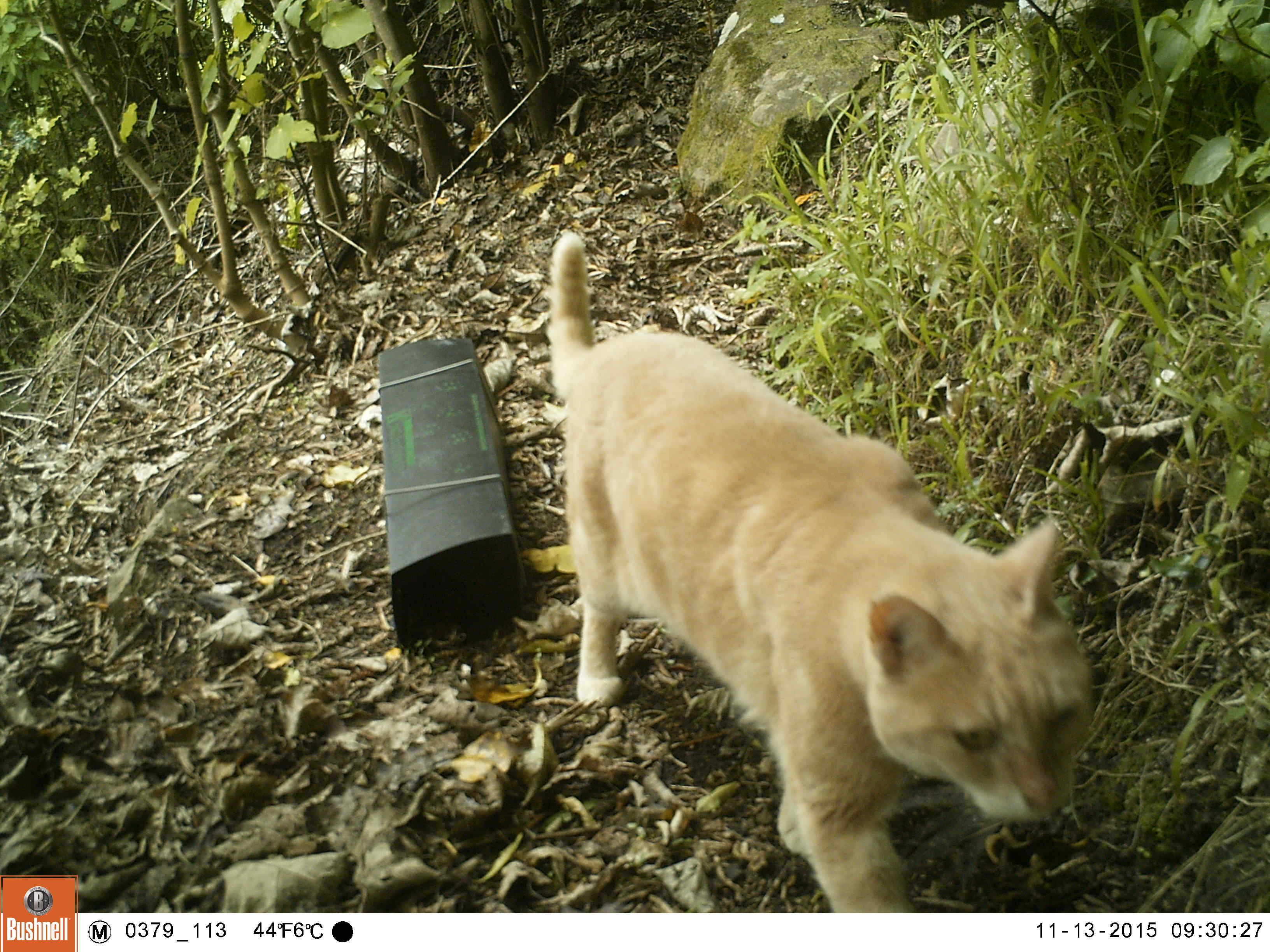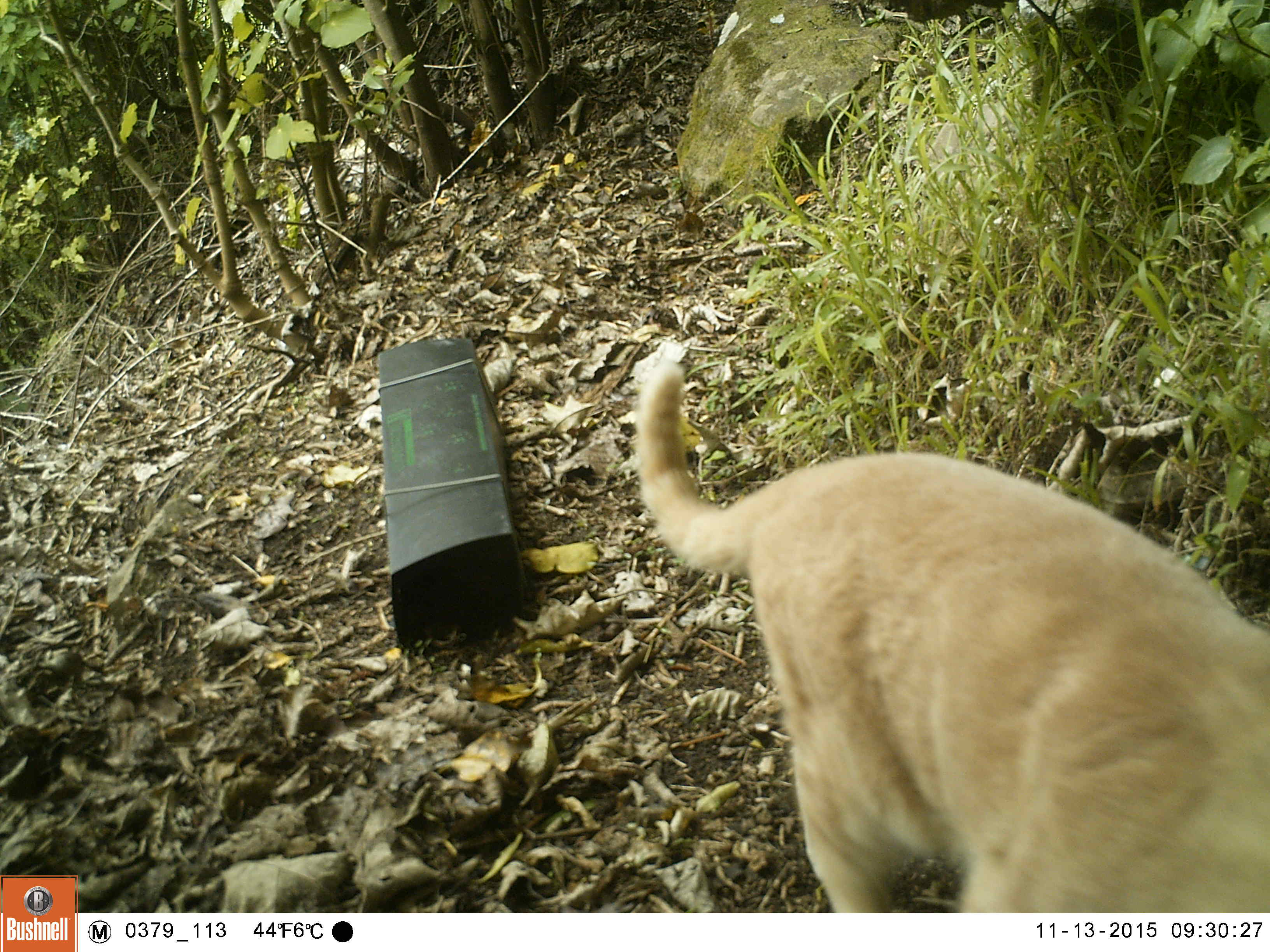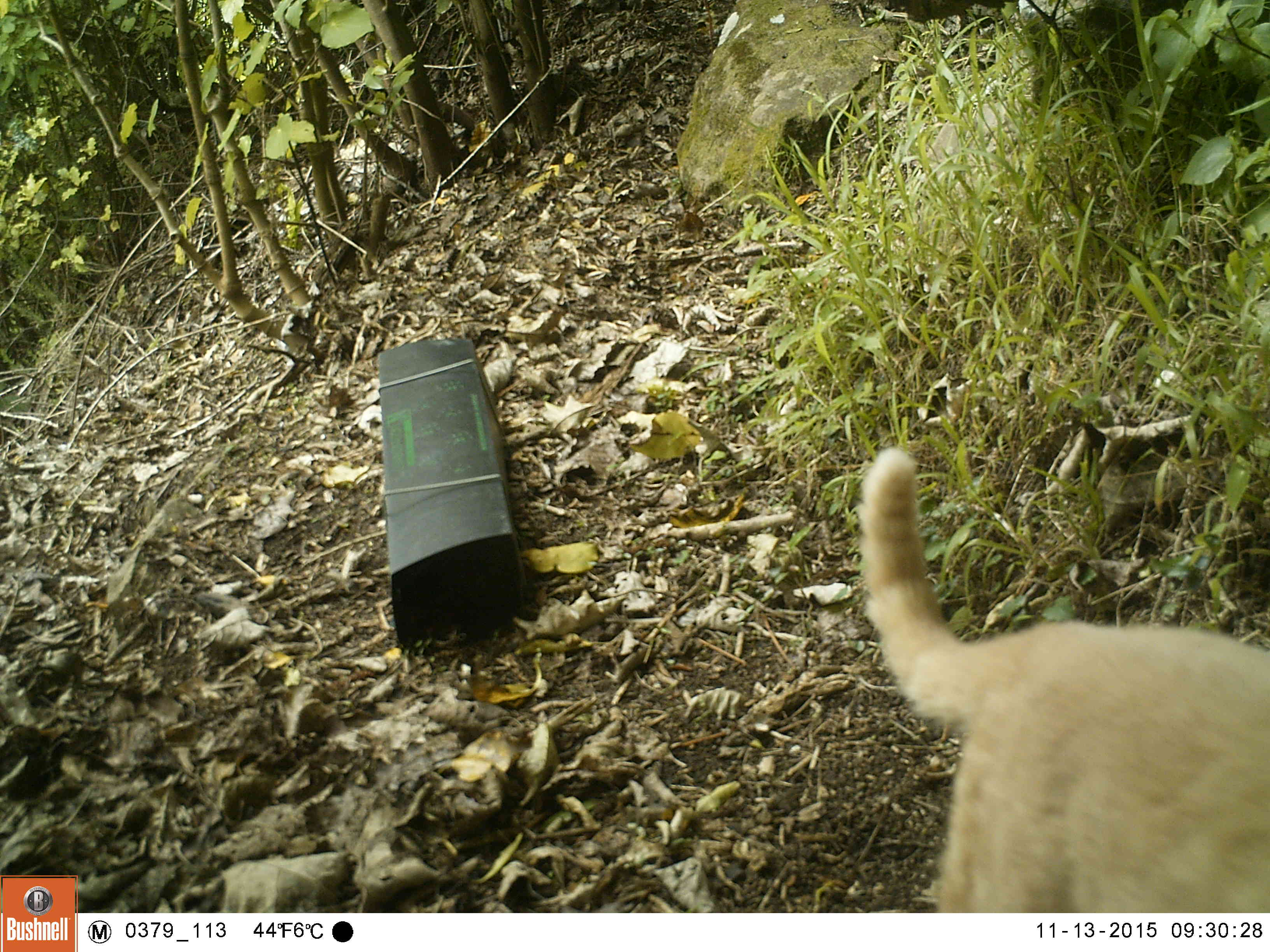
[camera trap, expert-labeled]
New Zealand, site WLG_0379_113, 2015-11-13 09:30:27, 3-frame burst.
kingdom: Animalia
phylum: Chordata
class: Mammalia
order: Carnivora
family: Felidae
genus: Felis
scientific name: Felis catus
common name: domestic cat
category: cat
Cat (domestic cat) (Felis catus).